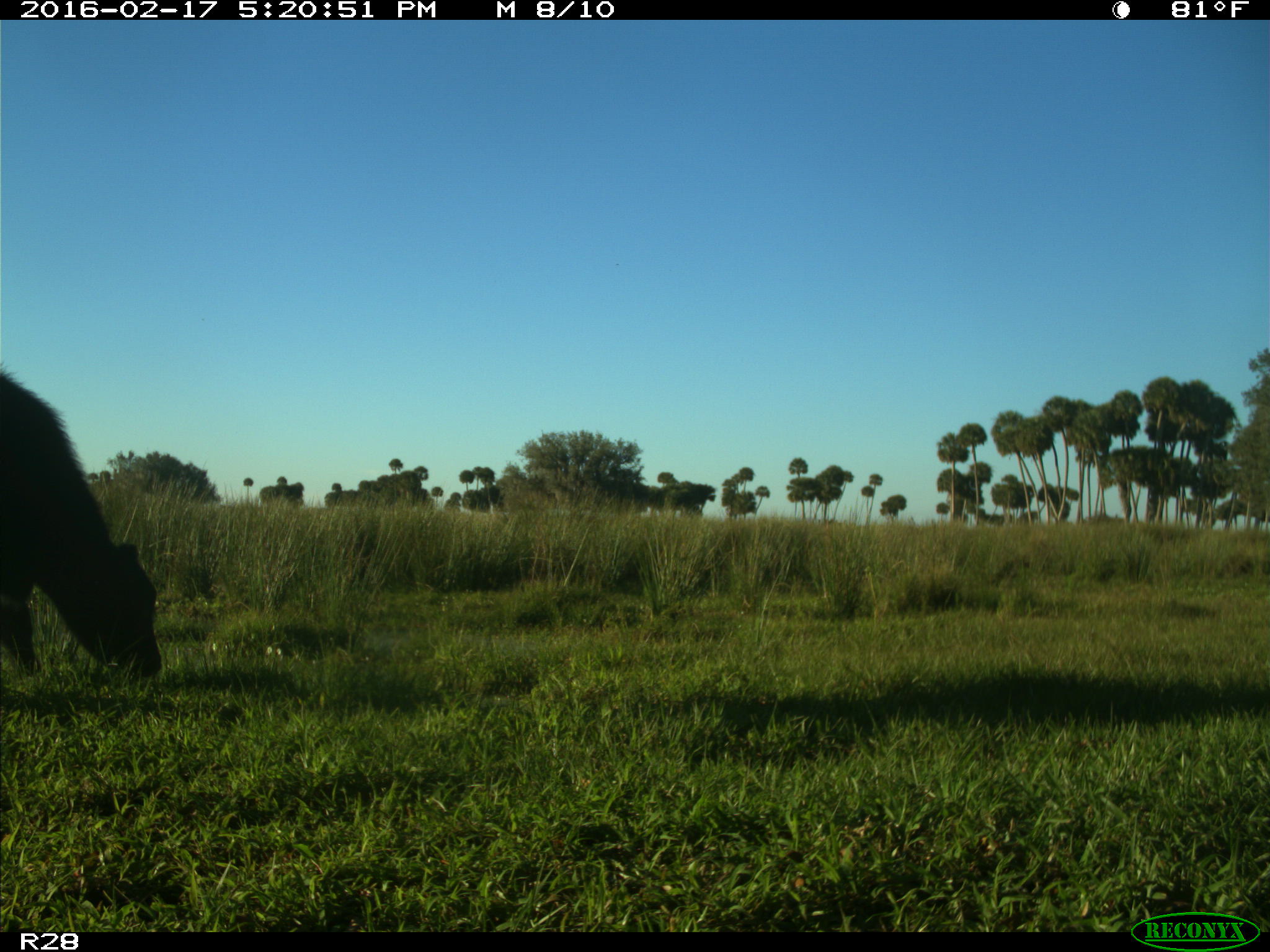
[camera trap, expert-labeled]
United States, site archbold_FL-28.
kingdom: Animalia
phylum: Chordata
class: Mammalia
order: Artiodactyla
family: Bovidae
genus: Bos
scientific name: Bos taurus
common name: domestic cow